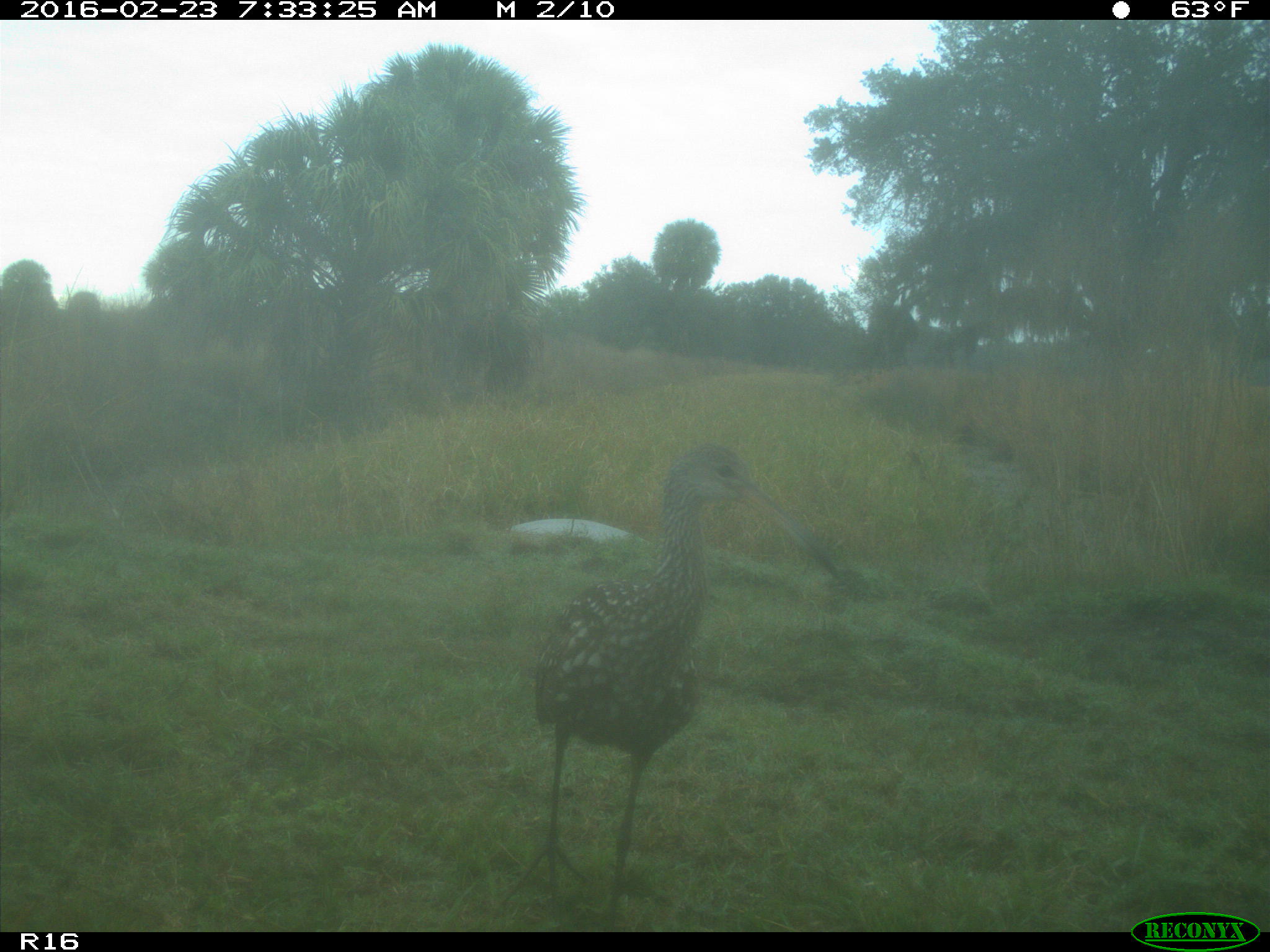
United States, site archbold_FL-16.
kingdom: Animalia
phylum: Chordata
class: Aves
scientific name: Aves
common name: birds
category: unidentified bird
Unidentified bird (birds) (Aves).